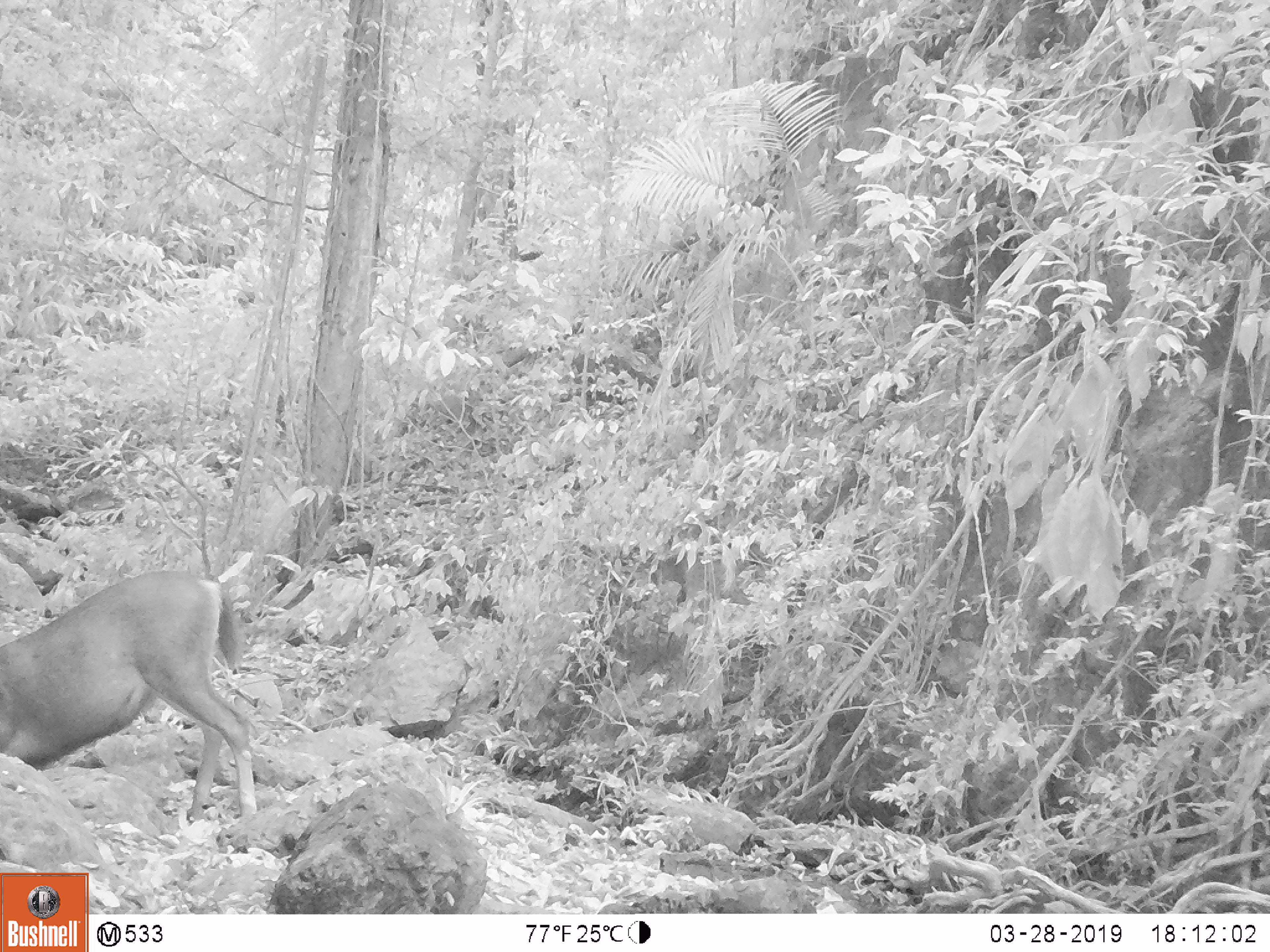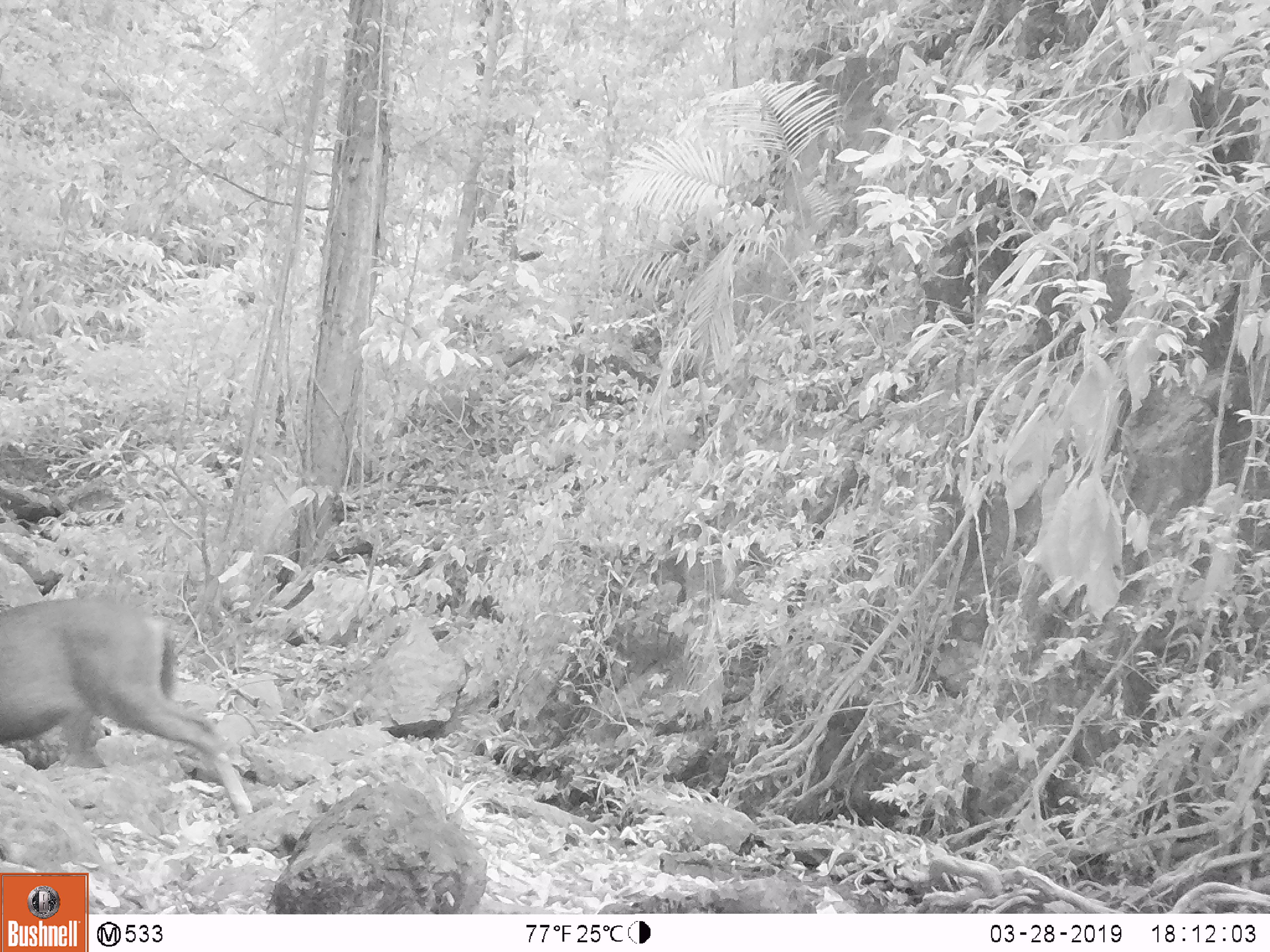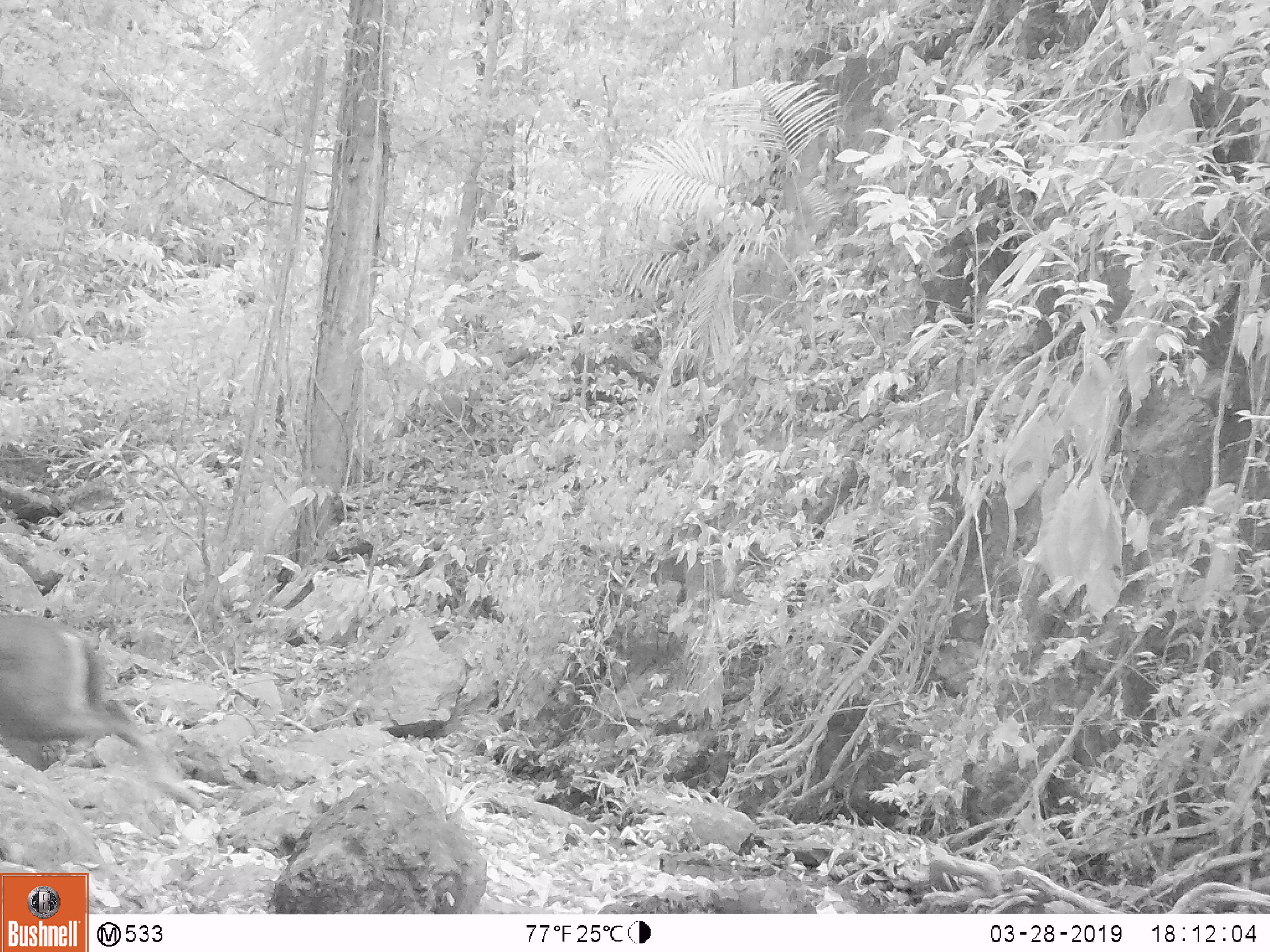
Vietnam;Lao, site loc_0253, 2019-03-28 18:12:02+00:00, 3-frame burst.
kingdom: Animalia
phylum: Chordata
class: Mammalia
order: Artiodactyla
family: Cervidae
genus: Rusa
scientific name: Rusa unicolor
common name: sambar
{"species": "sambar (Rusa unicolor)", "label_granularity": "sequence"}